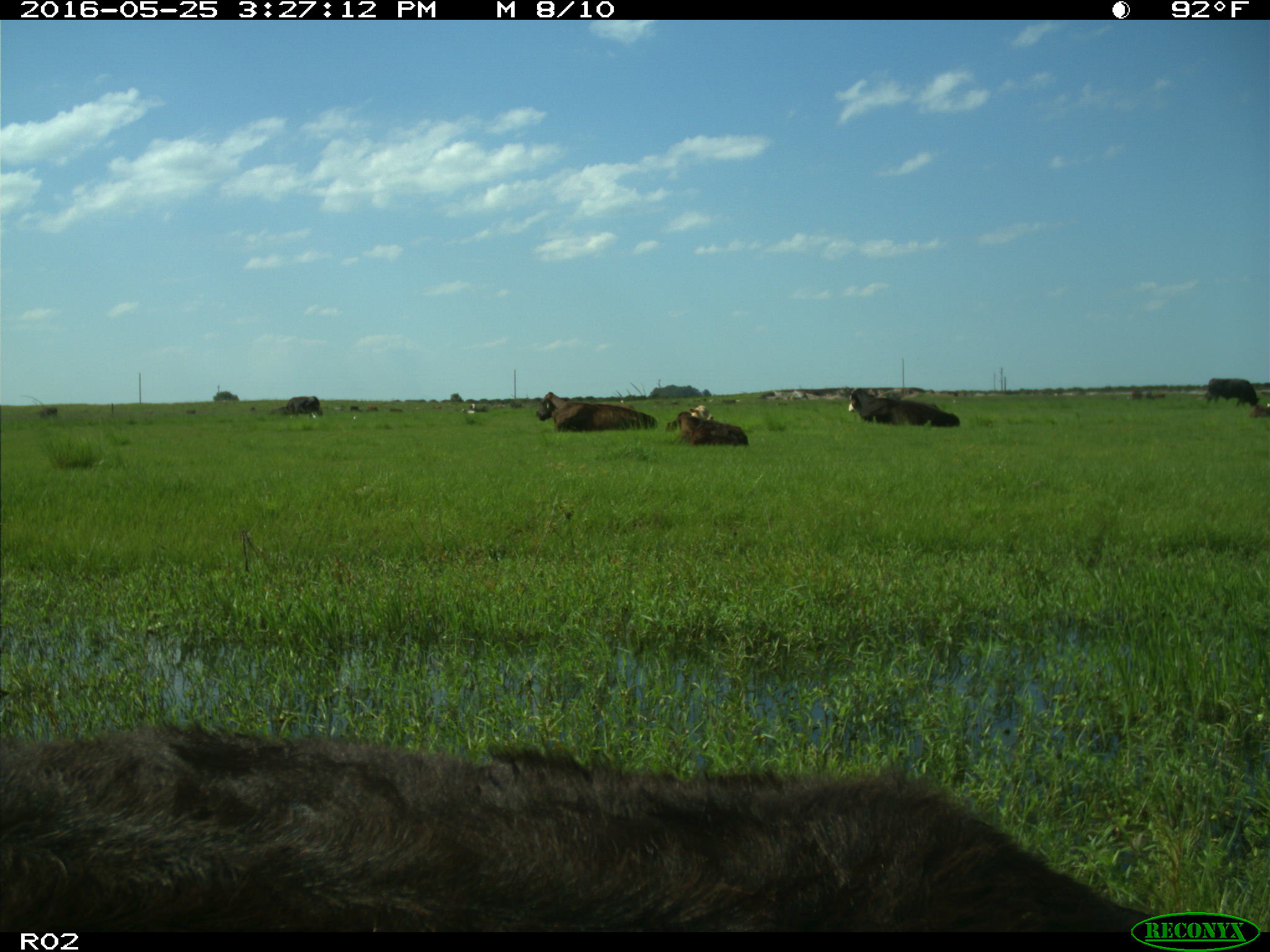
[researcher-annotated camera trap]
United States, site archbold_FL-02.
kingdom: Animalia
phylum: Chordata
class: Mammalia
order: Artiodactyla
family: Bovidae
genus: Bos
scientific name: Bos taurus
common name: domestic cow